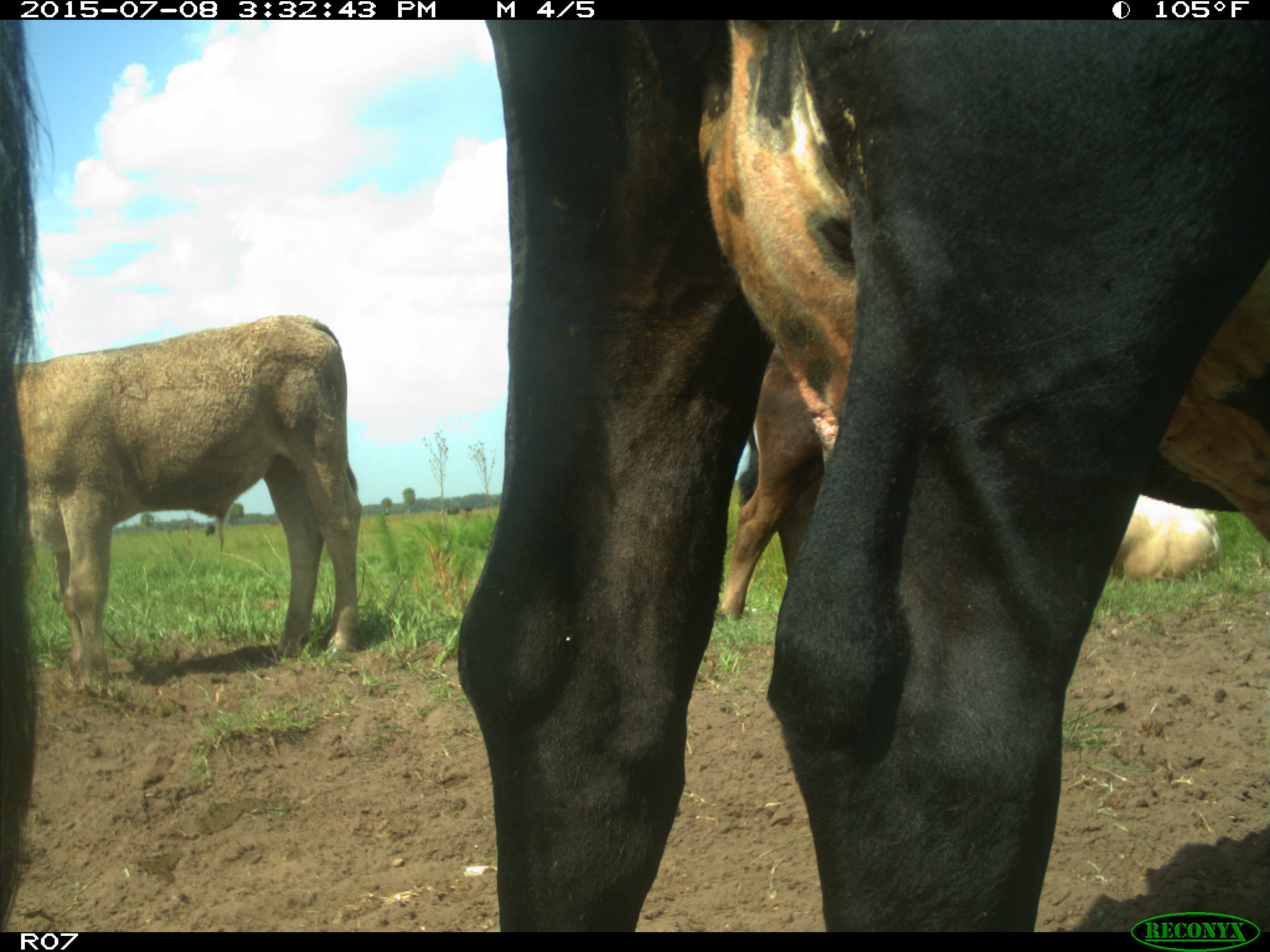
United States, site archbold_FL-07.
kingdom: Animalia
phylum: Chordata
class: Mammalia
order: Artiodactyla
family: Bovidae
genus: Bos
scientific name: Bos taurus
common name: domestic cow